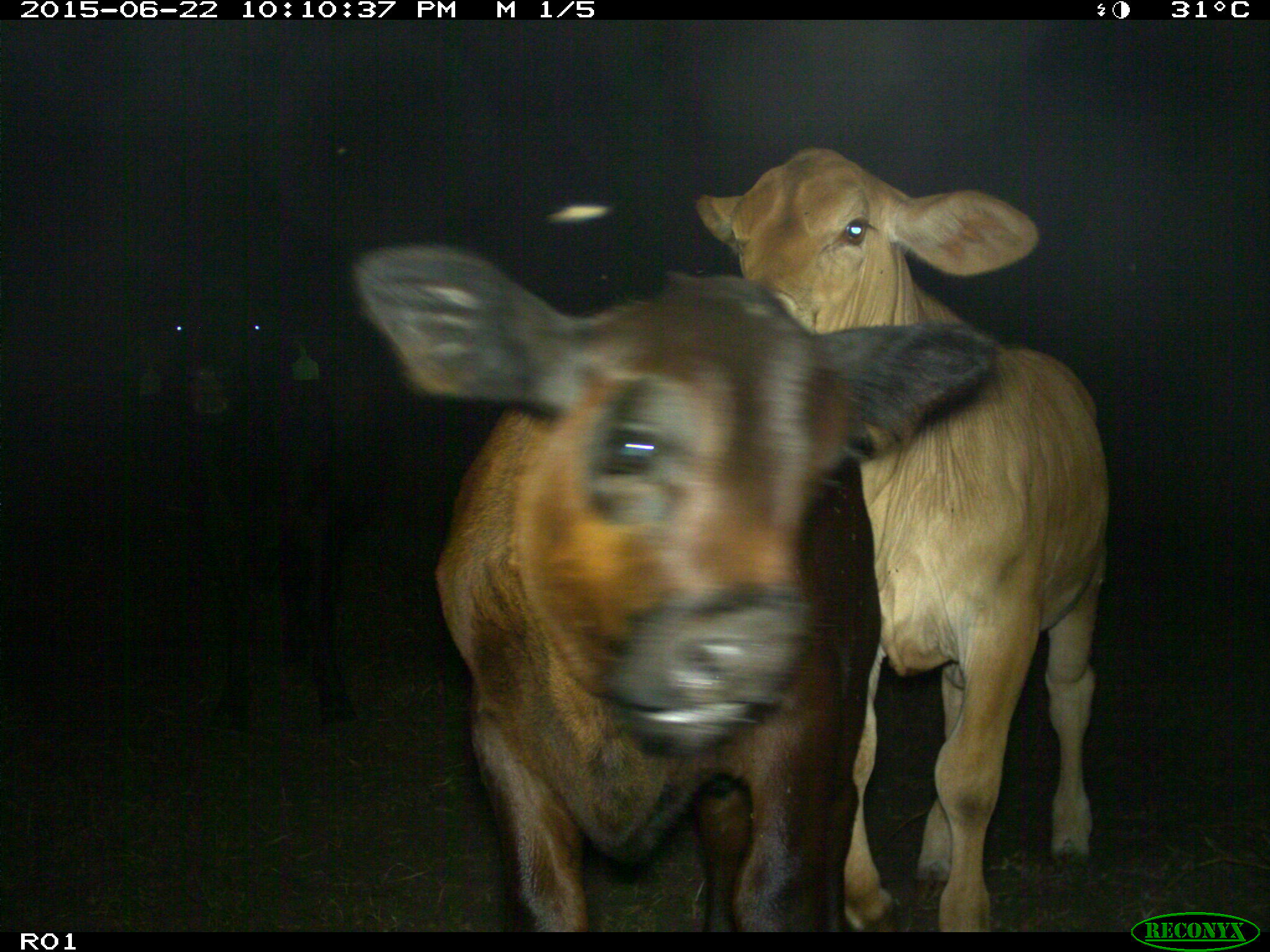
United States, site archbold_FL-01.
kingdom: Animalia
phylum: Chordata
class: Mammalia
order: Artiodactyla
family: Bovidae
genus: Bos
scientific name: Bos taurus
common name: domestic cow